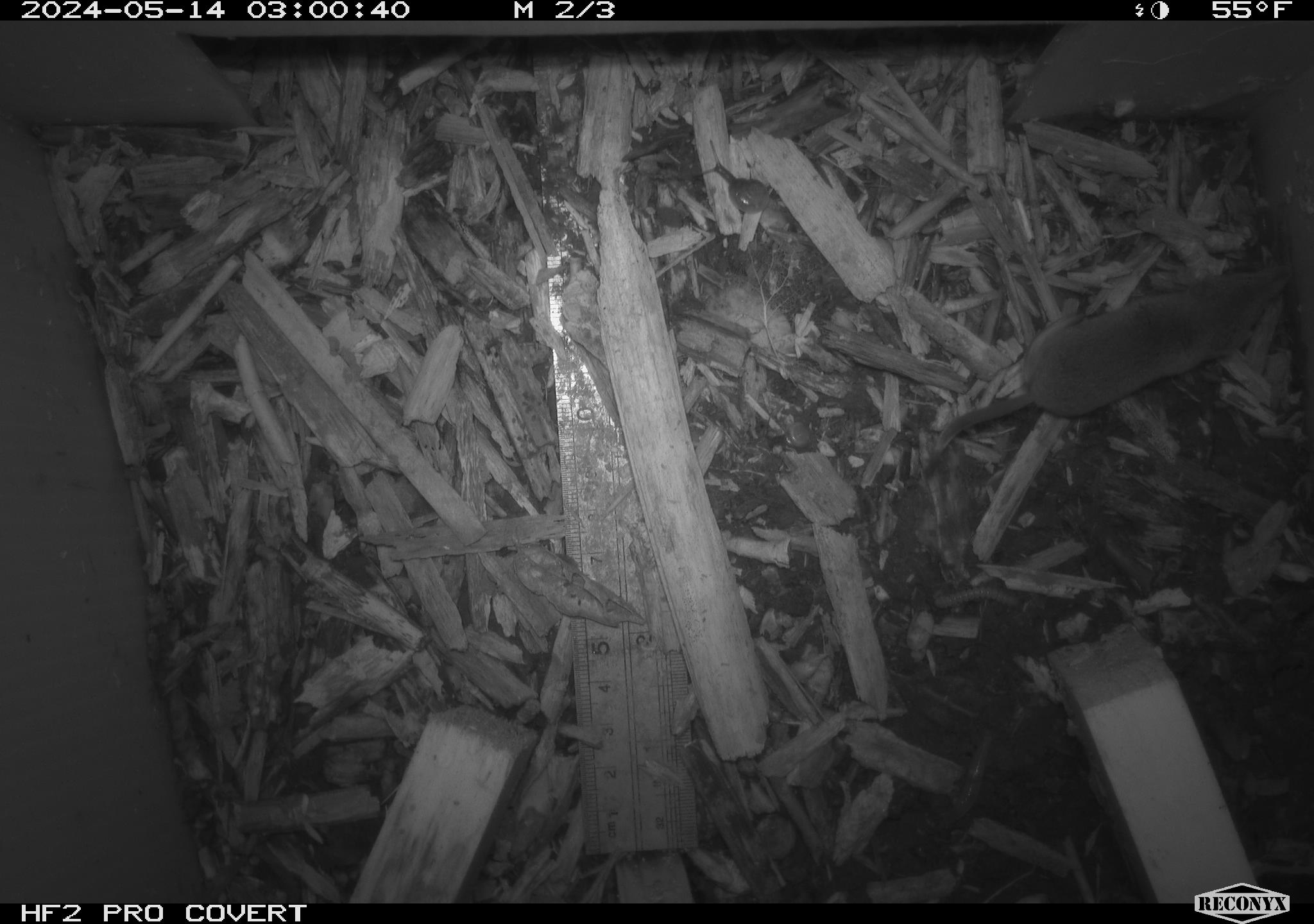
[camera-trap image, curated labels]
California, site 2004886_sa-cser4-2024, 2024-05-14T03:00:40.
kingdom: Animalia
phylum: Chordata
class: Mammalia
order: Eulipotyphla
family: Soricidae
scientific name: Soricidae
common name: shrews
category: soricidae family